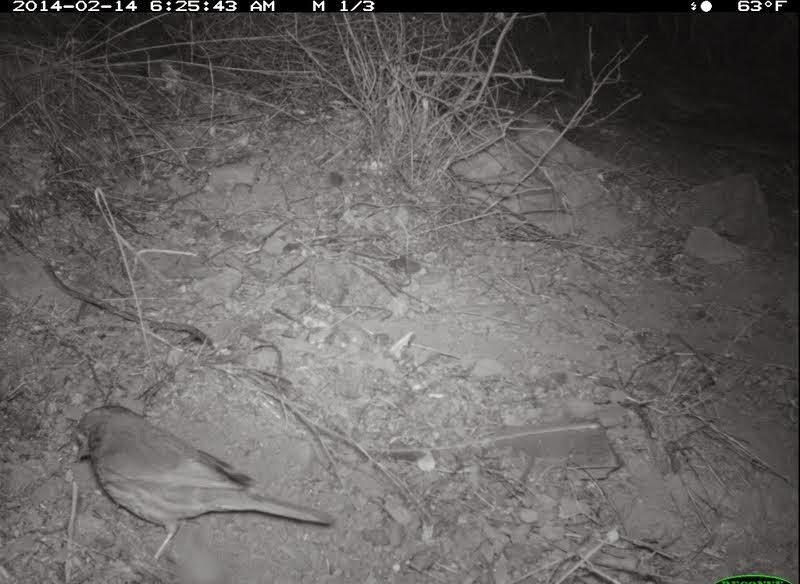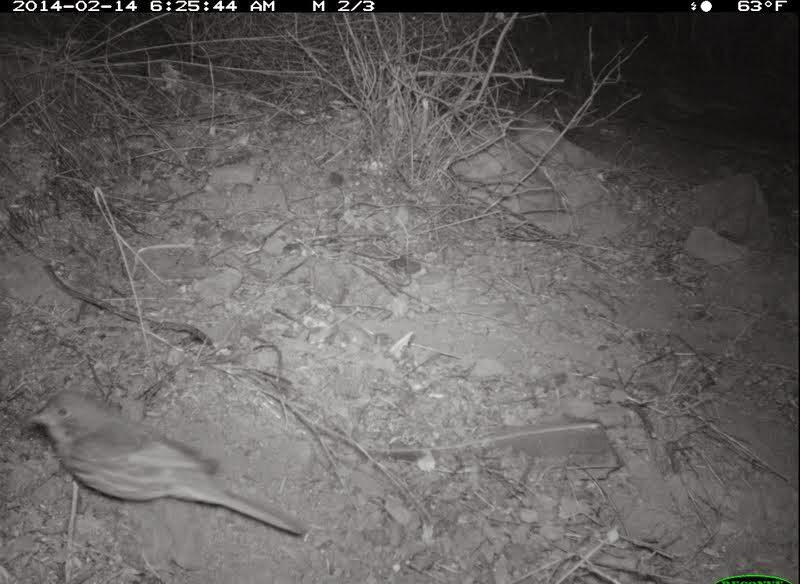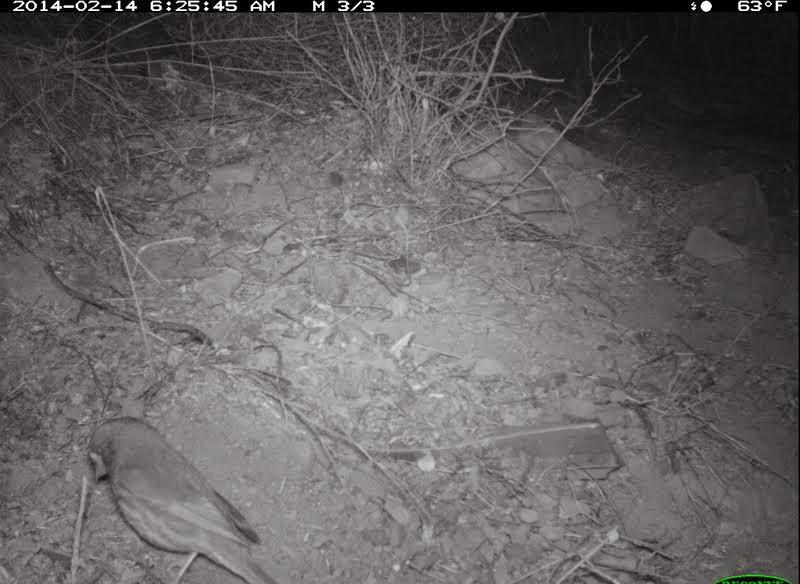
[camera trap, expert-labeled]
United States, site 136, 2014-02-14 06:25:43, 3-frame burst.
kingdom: Animalia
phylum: Chordata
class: Aves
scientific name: Aves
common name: bird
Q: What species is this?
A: Bird (Aves).